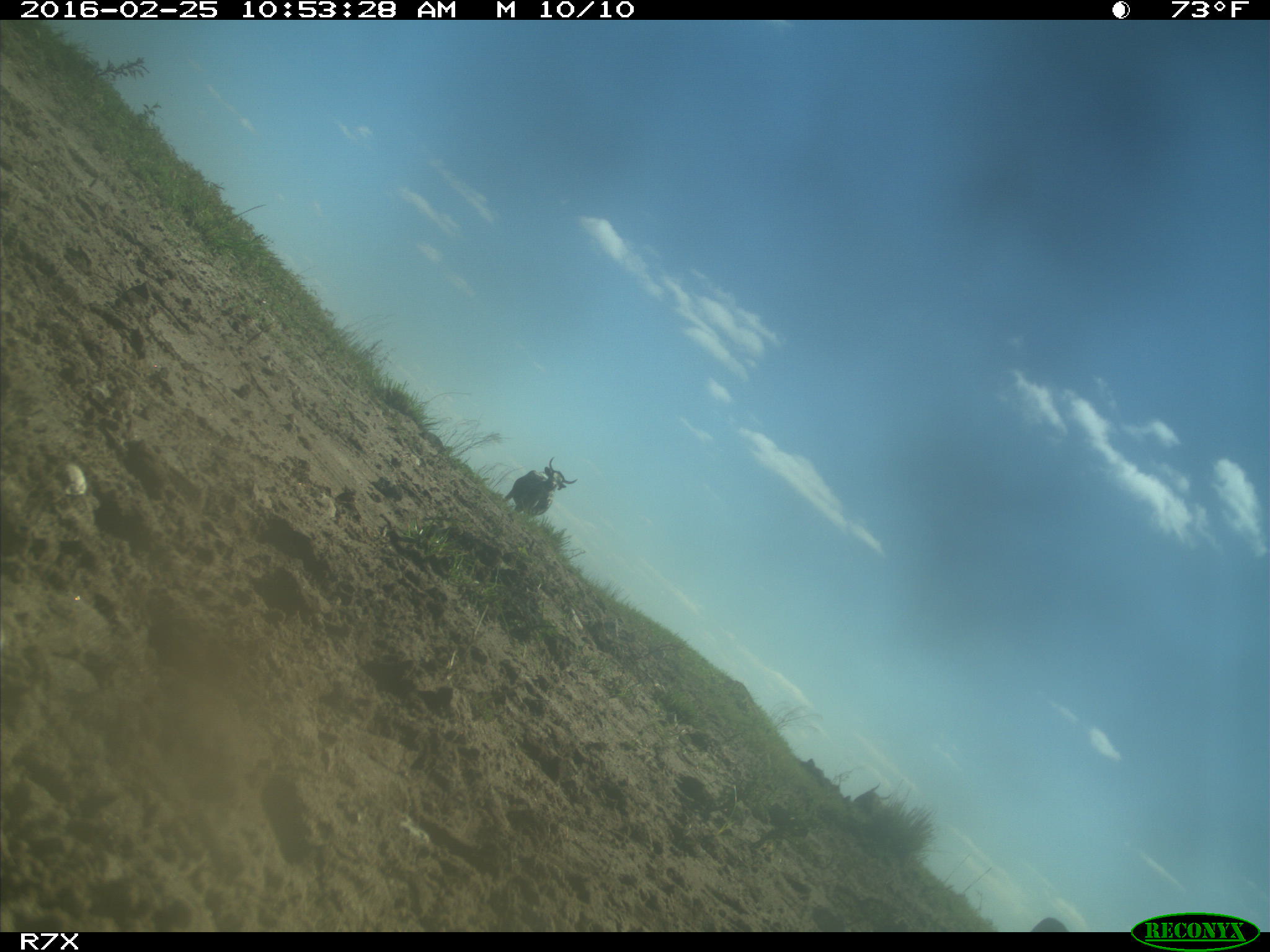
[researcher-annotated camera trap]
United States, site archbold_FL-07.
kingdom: Animalia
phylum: Chordata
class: Mammalia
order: Artiodactyla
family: Bovidae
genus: Bos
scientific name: Bos taurus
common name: domestic cow